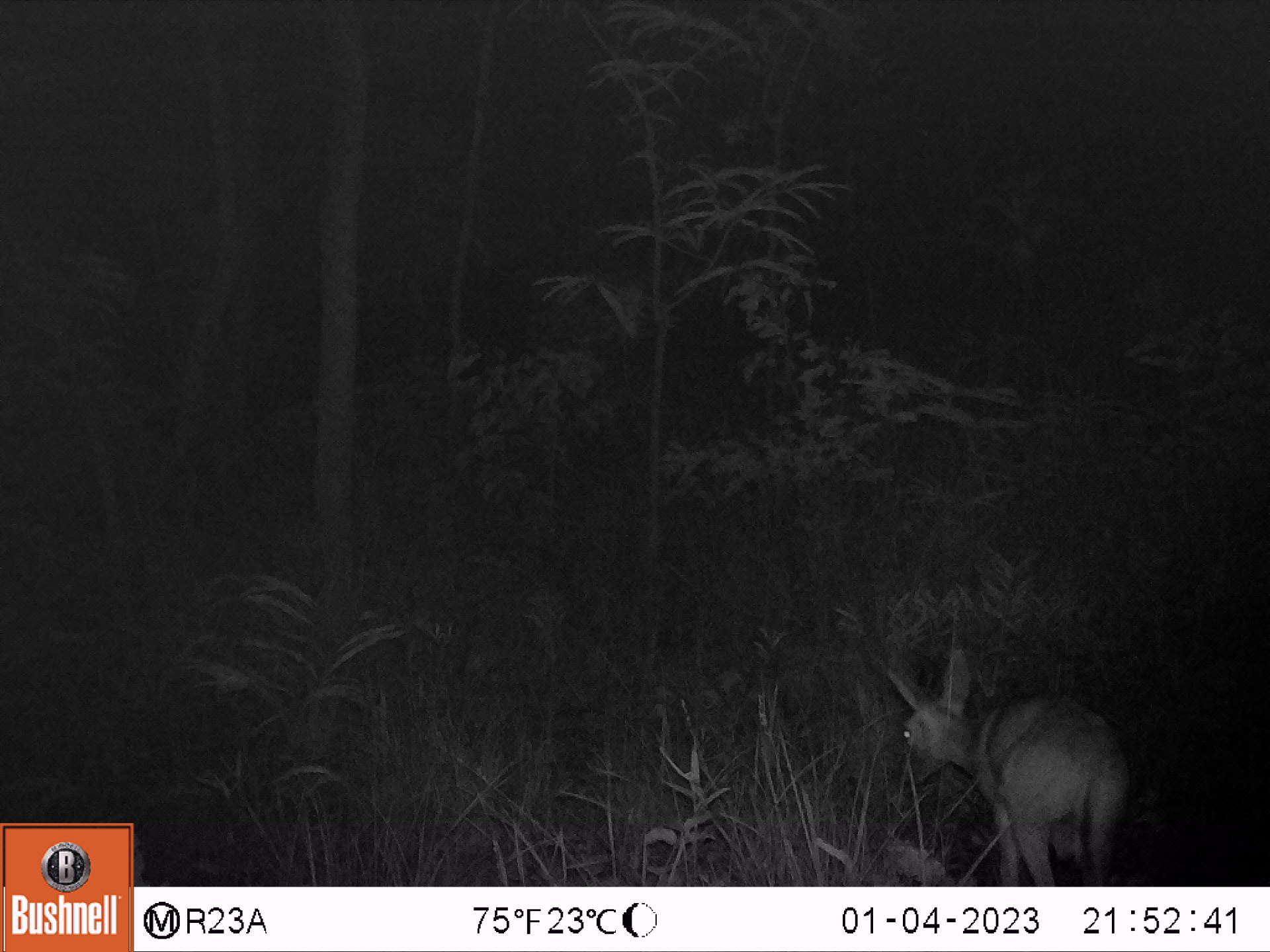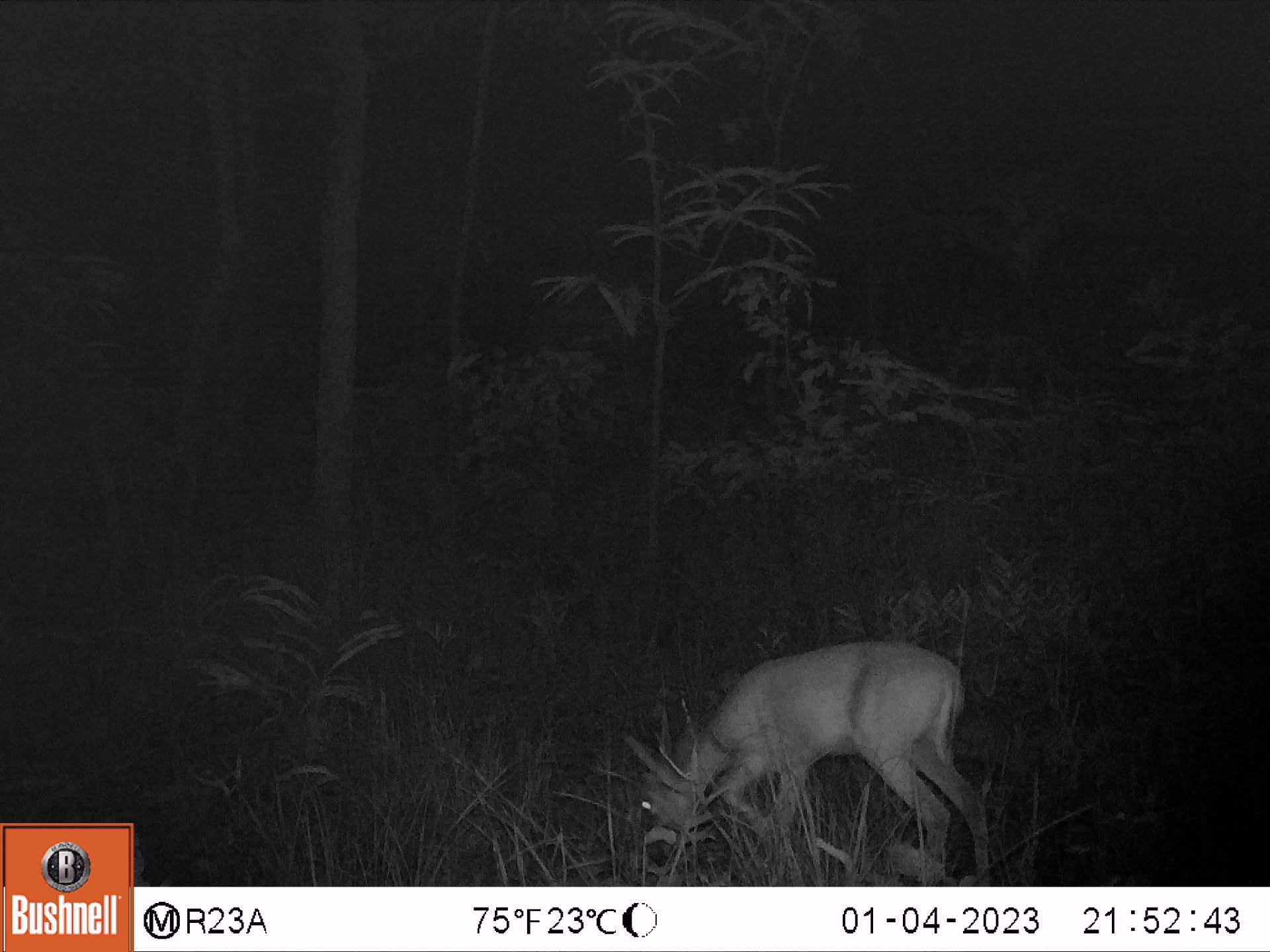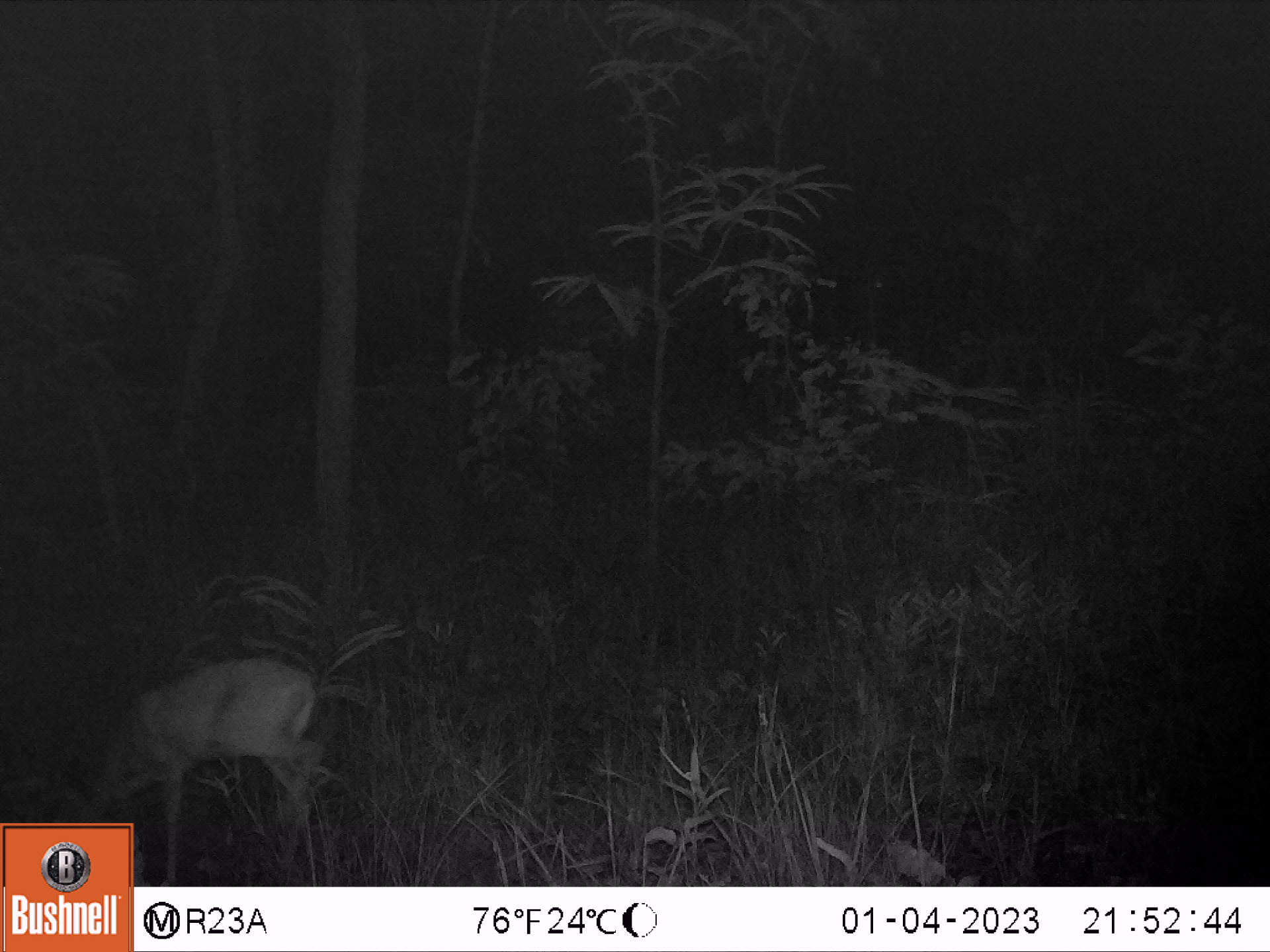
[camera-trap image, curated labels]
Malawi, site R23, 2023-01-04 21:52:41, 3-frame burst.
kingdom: Animalia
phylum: Chordata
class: Mammalia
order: Artiodactyla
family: Bovidae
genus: Sylvicapra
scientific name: Sylvicapra grimmia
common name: common duiker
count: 1